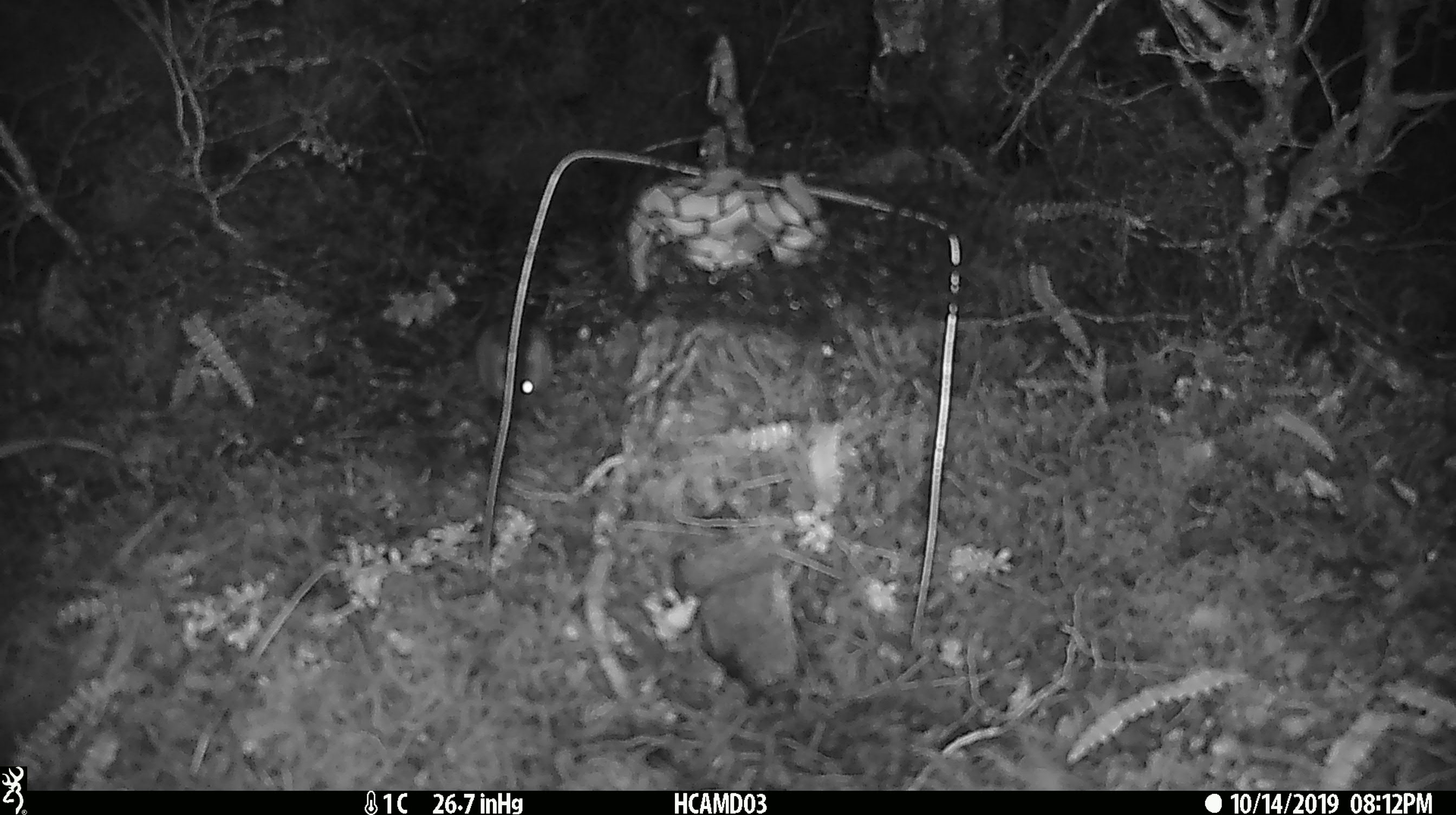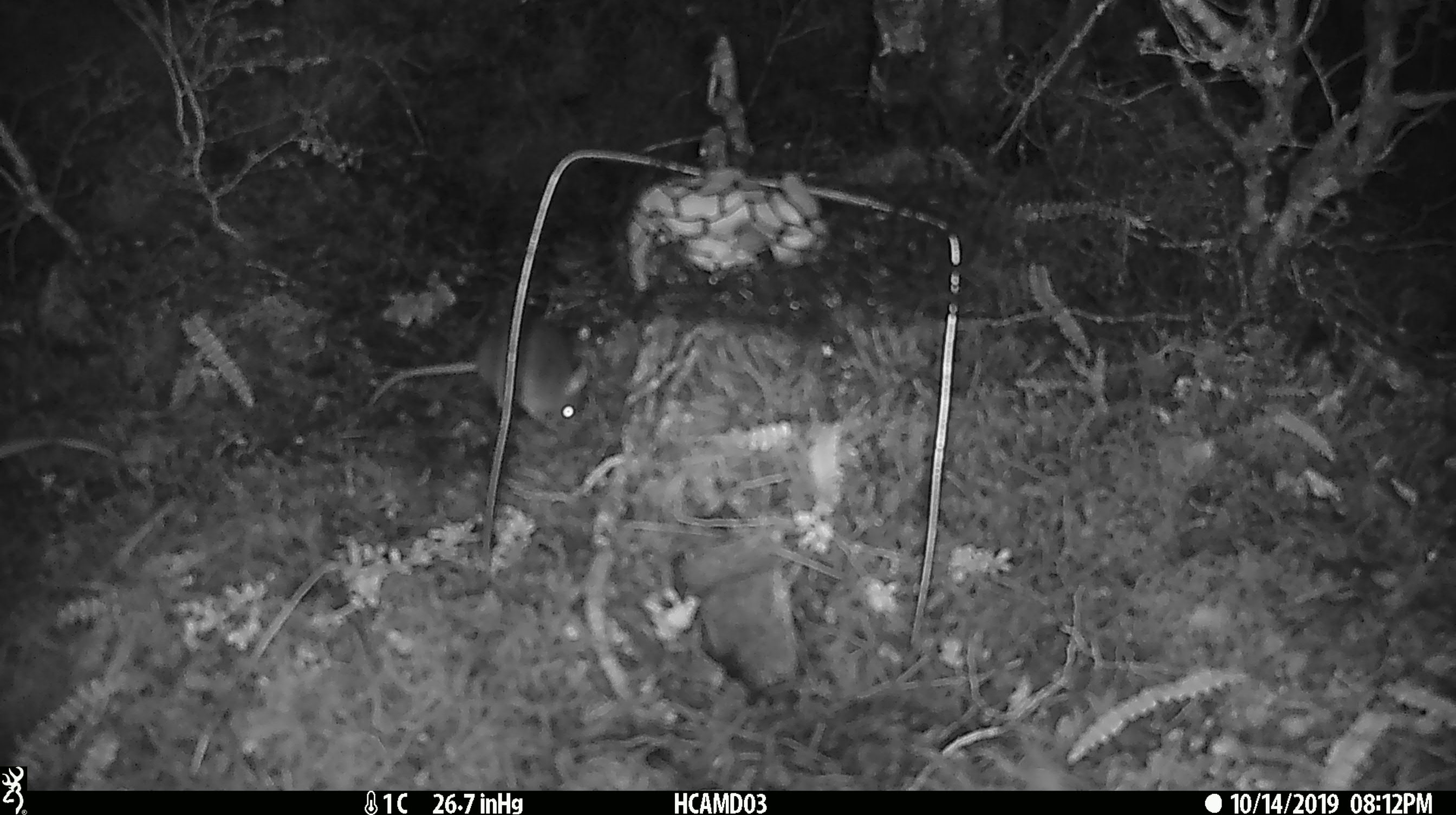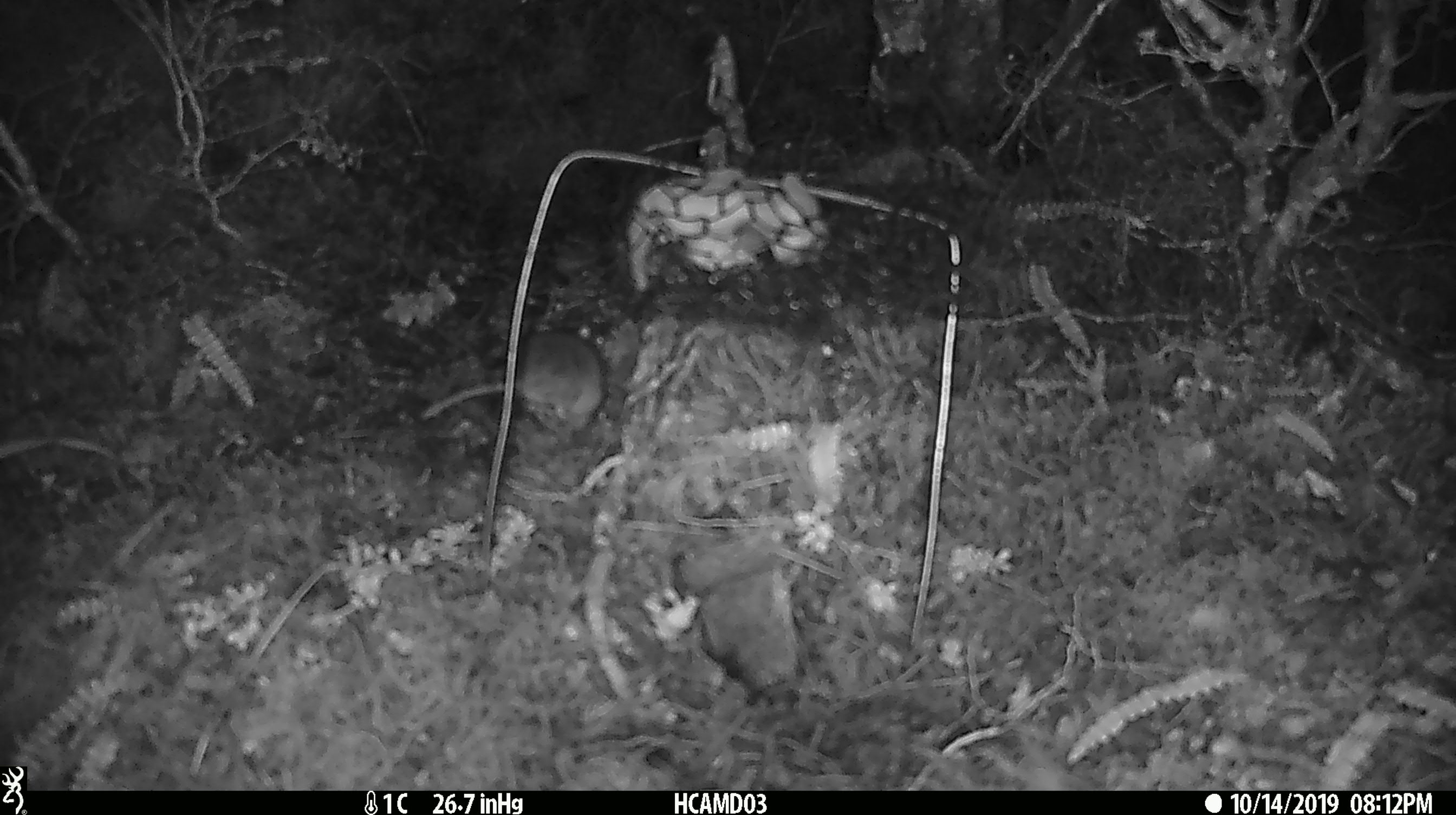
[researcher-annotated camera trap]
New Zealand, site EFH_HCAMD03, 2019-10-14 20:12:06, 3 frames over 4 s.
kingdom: Animalia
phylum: Chordata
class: Mammalia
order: Rodentia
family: Muridae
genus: Mus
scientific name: Mus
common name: mouse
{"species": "mouse (Mus)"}